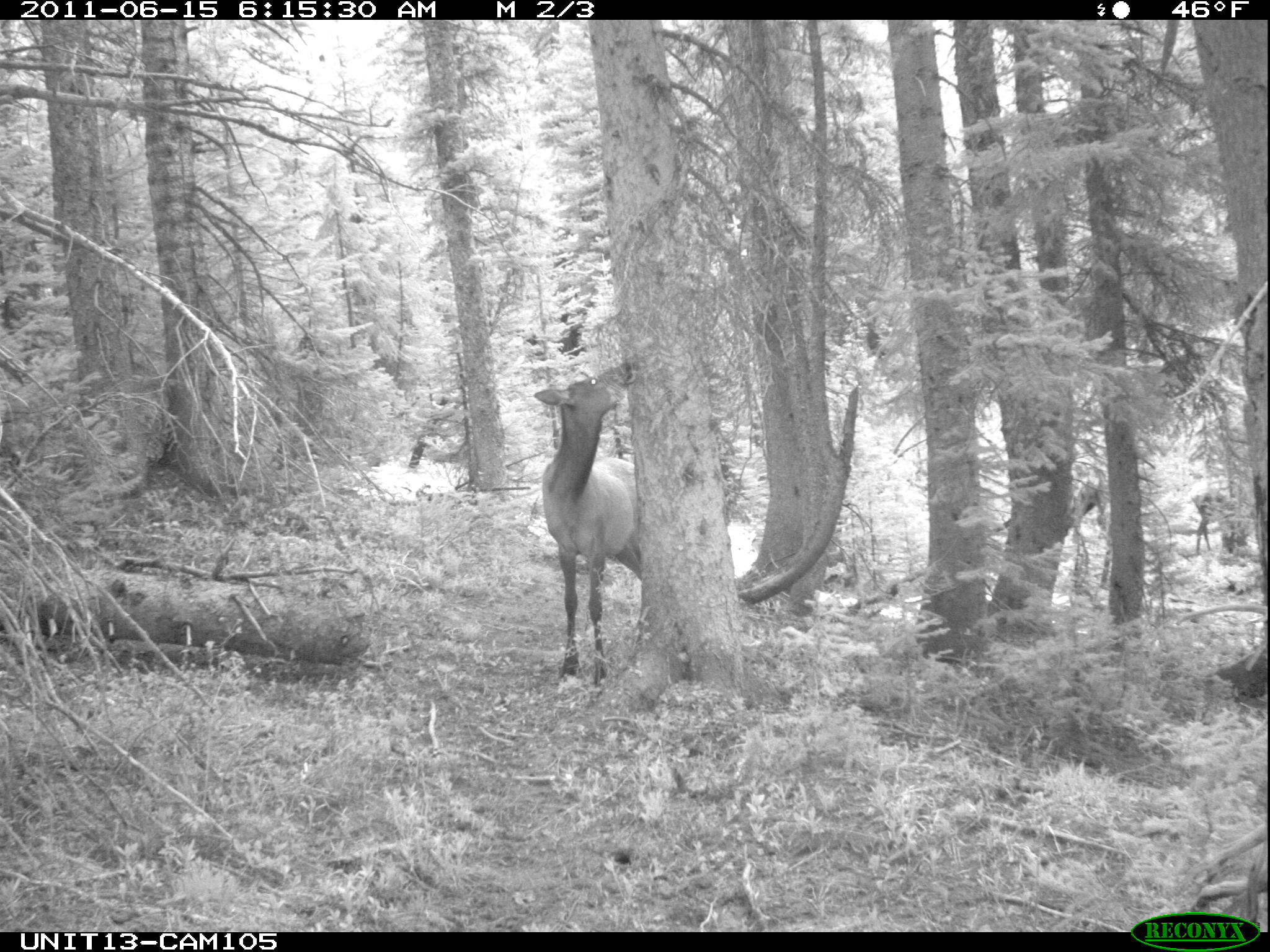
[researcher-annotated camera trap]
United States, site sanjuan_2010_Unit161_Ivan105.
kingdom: Animalia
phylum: Chordata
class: Mammalia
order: Artiodactyla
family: Cervidae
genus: Cervus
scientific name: Cervus elaphus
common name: red deer